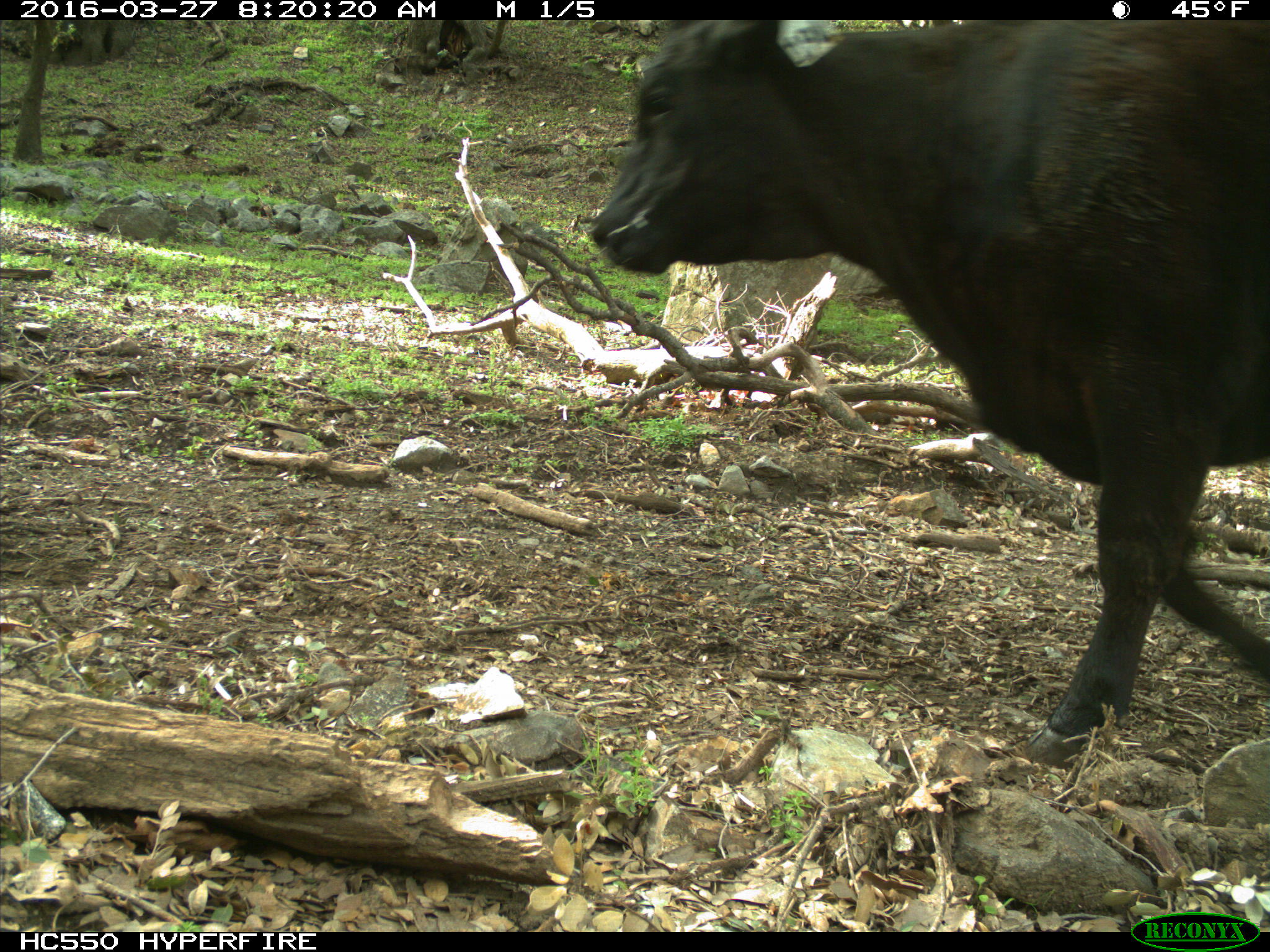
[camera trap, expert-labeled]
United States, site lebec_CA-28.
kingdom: Animalia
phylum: Chordata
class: Mammalia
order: Artiodactyla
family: Bovidae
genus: Bos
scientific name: Bos taurus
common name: domestic cow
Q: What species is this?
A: Bos taurus (domestic cow).